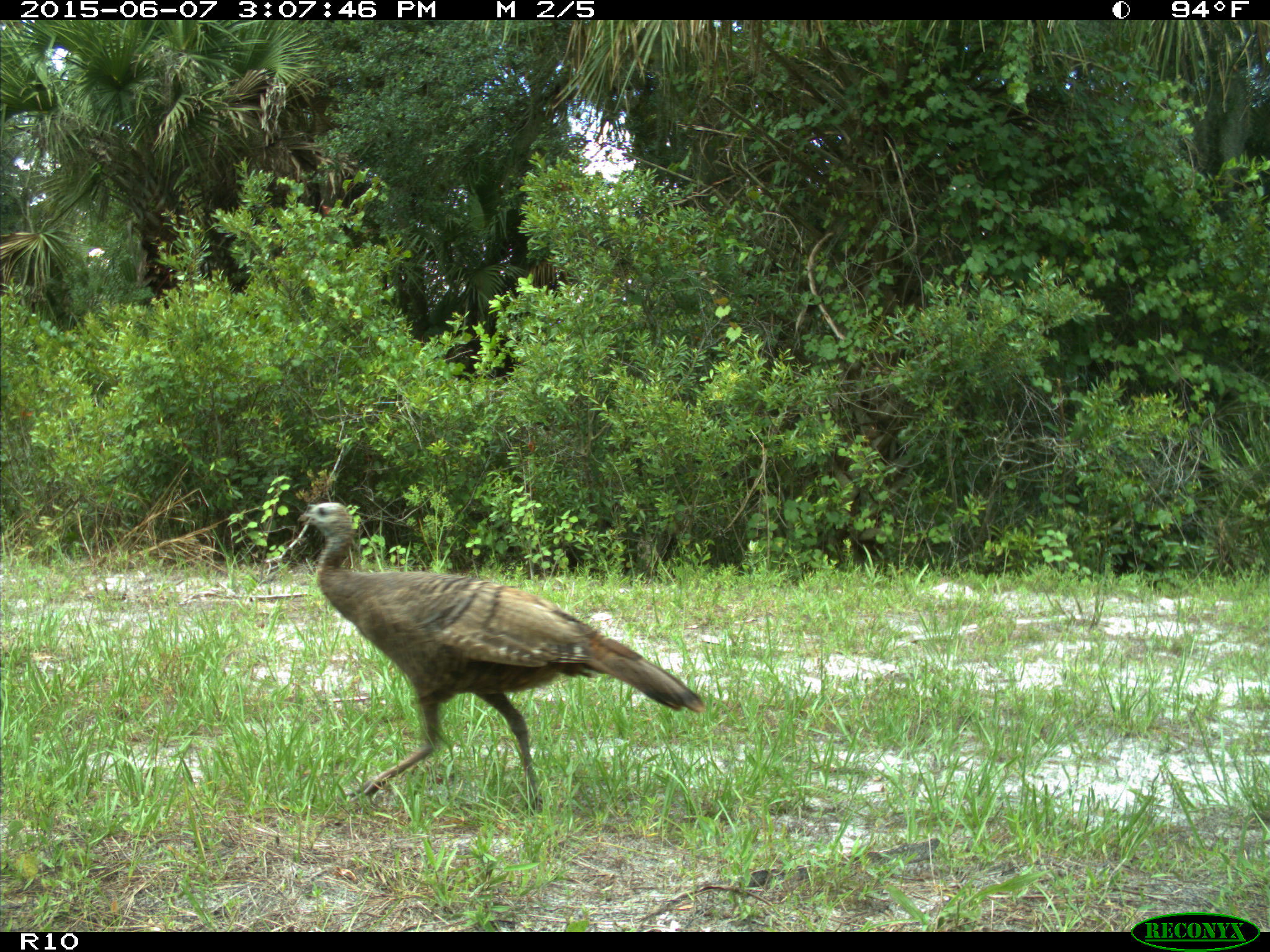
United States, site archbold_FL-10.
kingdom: Animalia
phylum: Chordata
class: Aves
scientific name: Aves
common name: birds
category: unidentified bird